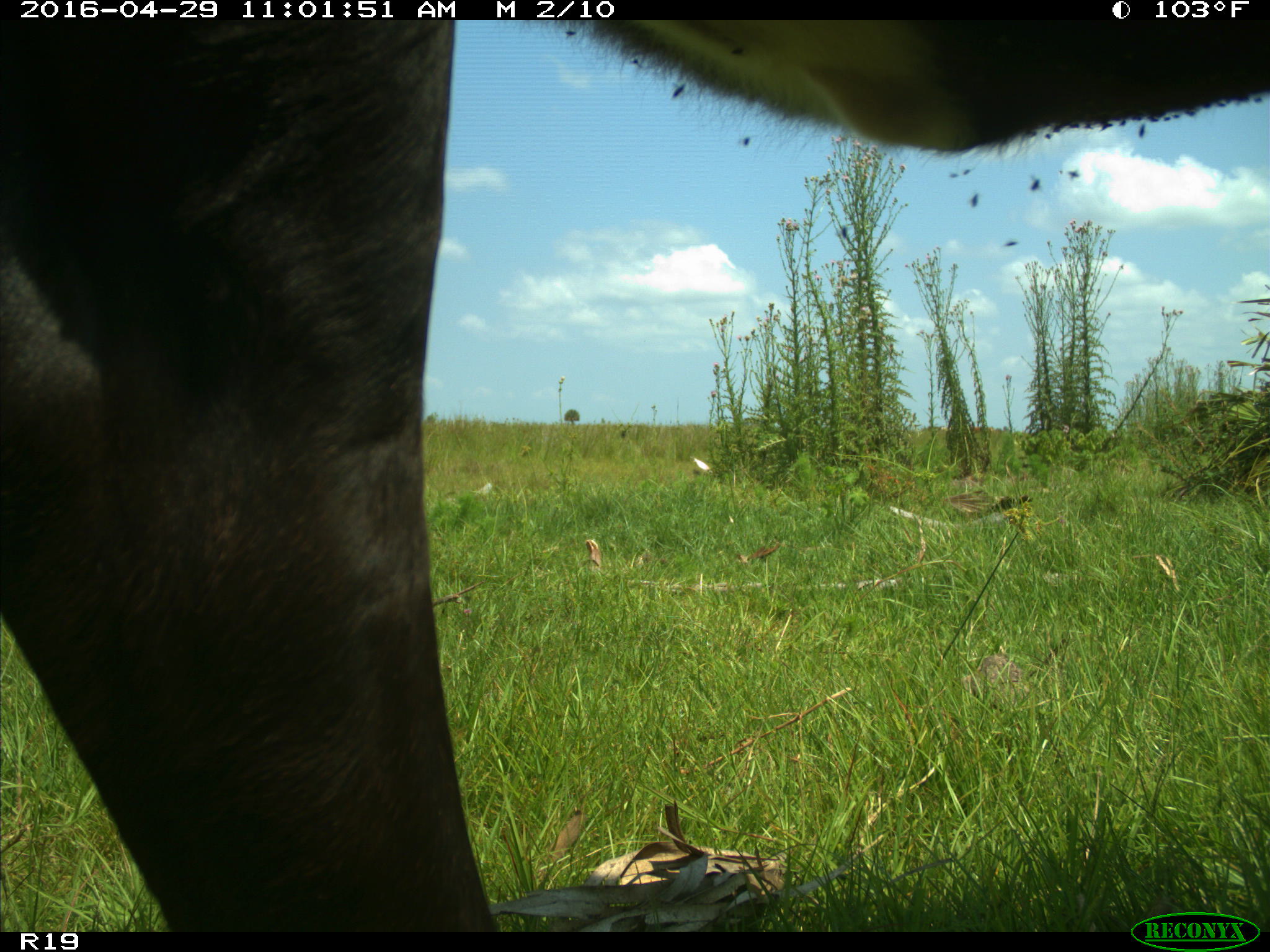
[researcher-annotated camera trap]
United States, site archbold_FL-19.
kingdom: Animalia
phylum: Chordata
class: Mammalia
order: Artiodactyla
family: Bovidae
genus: Bos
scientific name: Bos taurus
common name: domestic cow